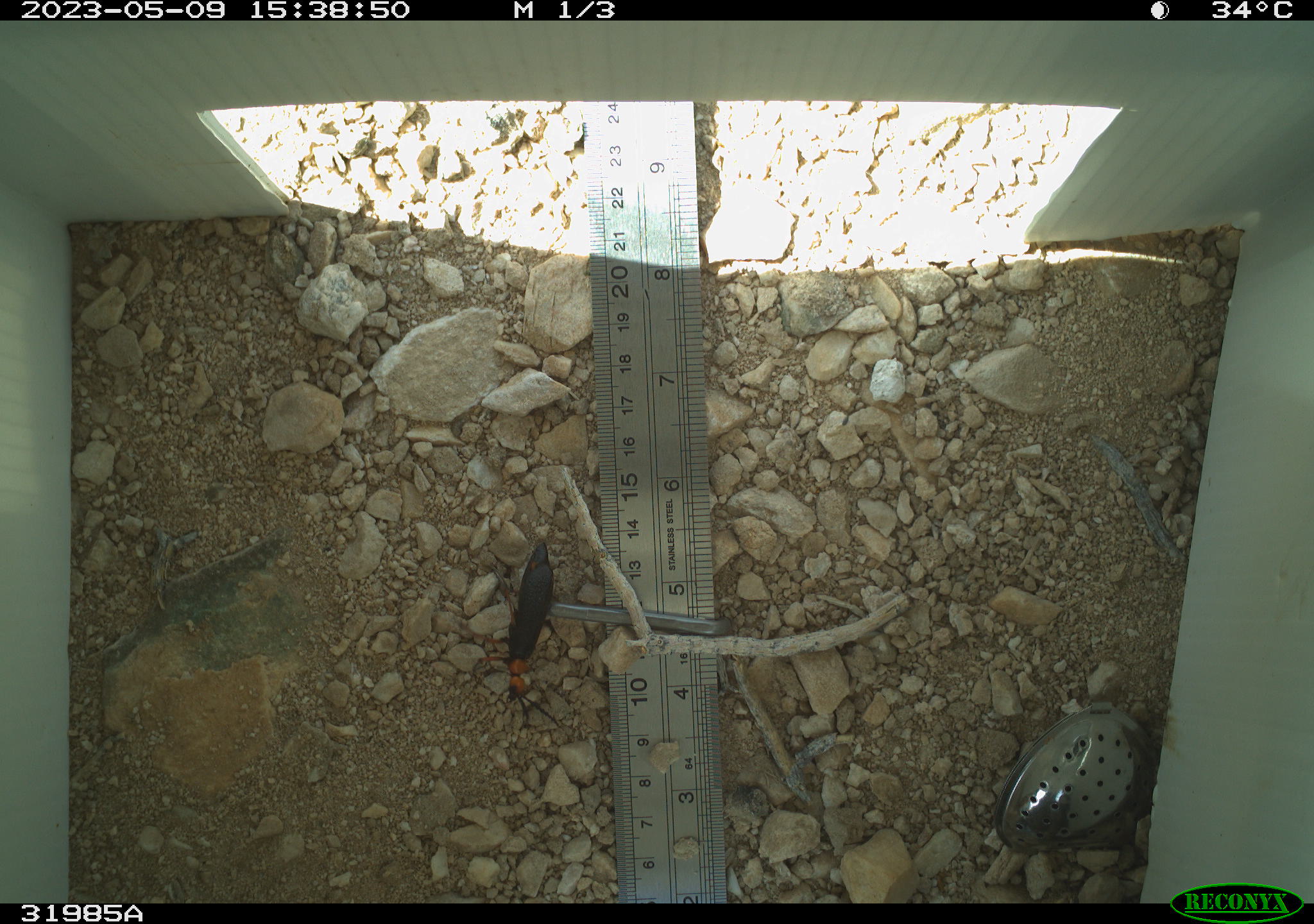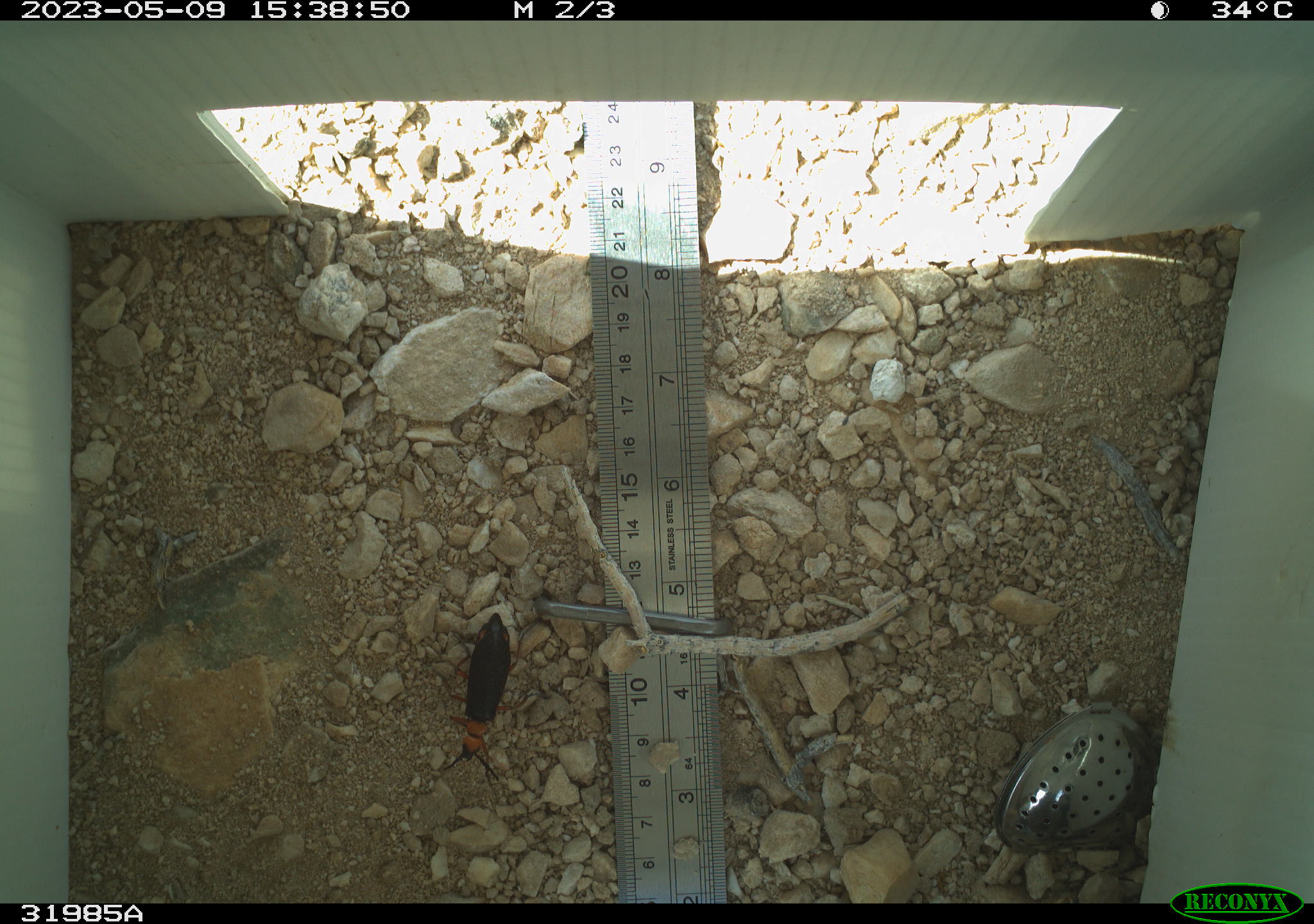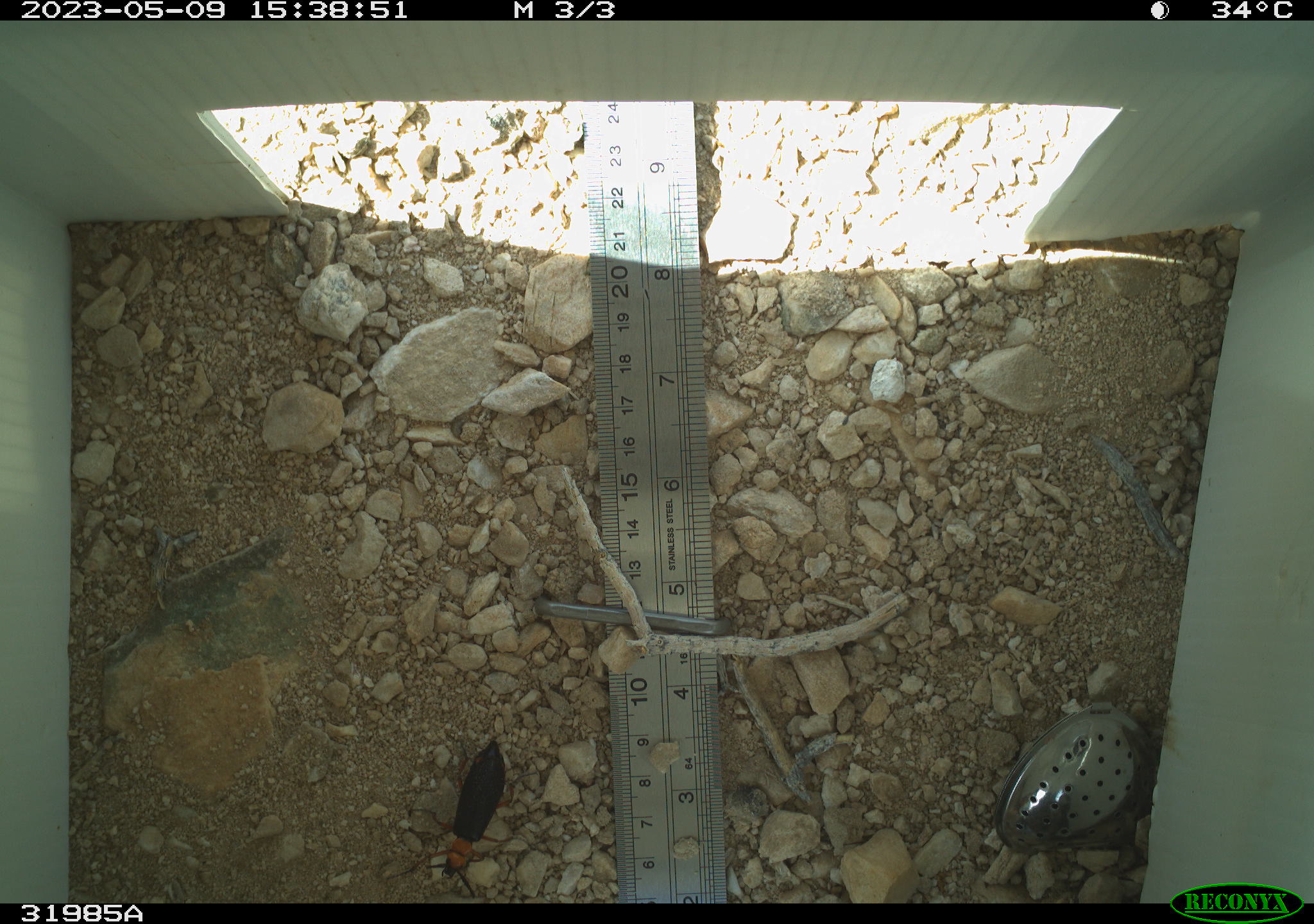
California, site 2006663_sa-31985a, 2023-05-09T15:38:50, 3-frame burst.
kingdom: Animalia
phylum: Arthropoda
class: Insecta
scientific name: Insecta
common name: insect